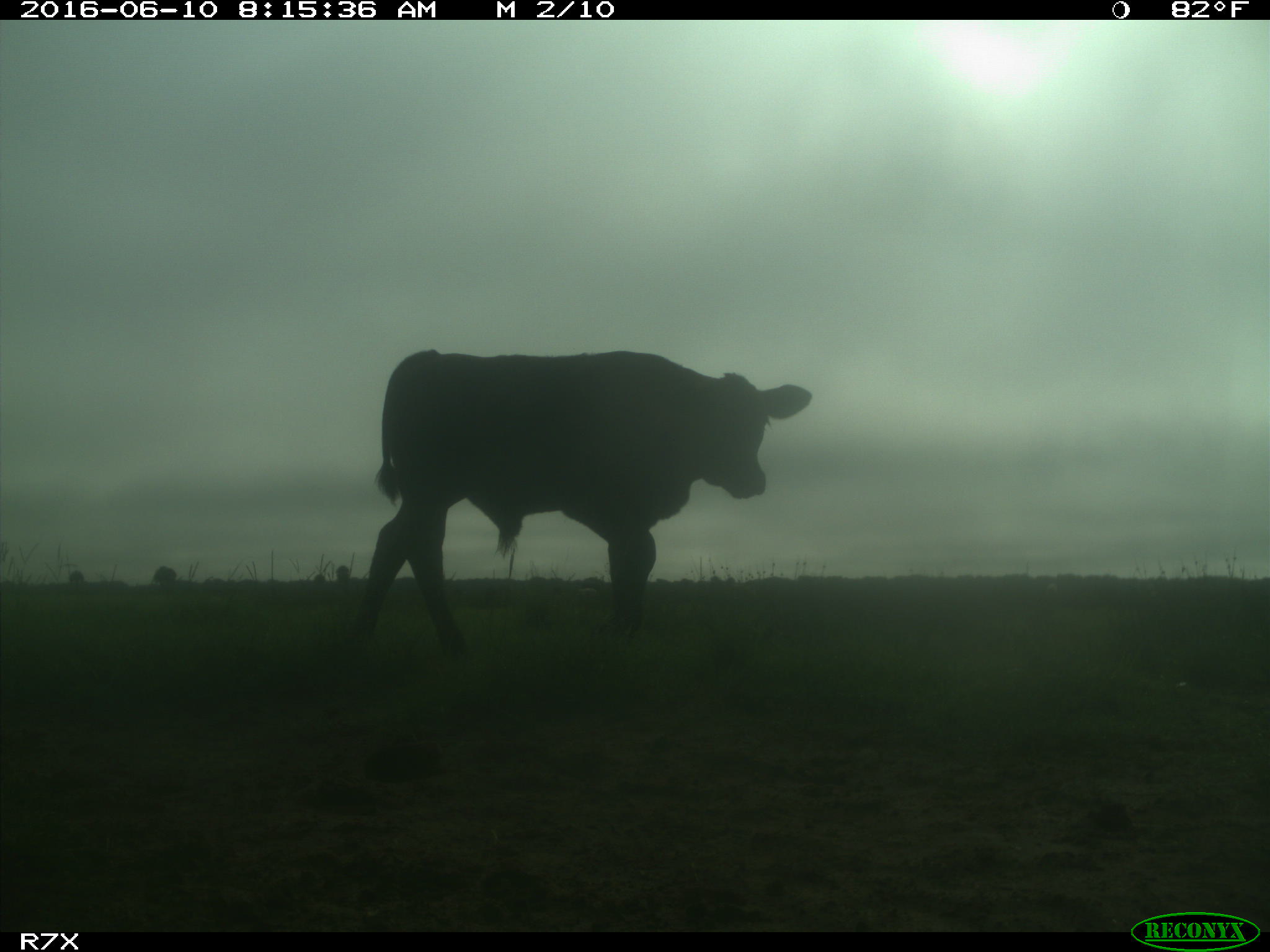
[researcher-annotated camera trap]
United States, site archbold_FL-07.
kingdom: Animalia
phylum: Chordata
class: Mammalia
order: Artiodactyla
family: Bovidae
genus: Bos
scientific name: Bos taurus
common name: domestic cow